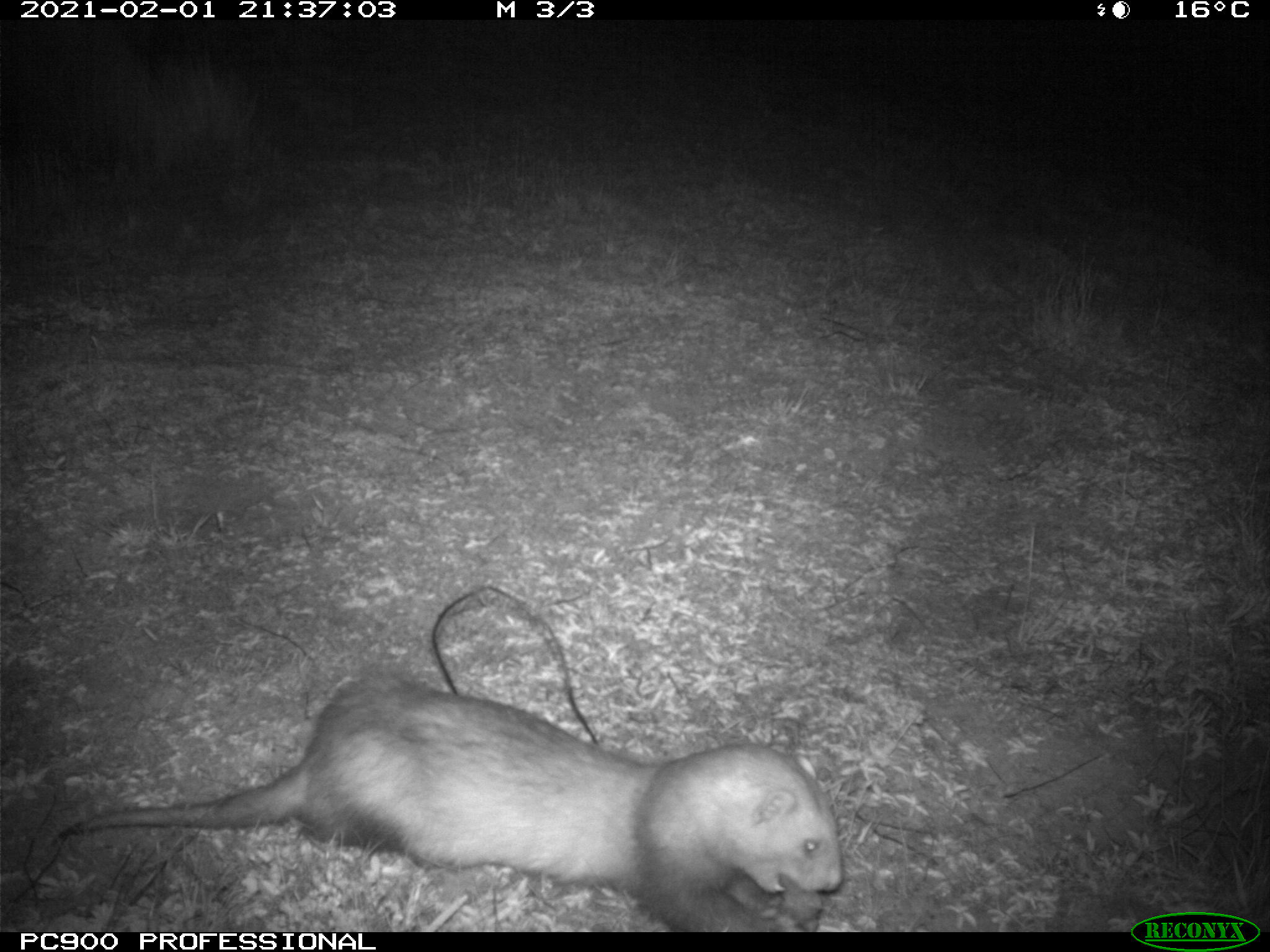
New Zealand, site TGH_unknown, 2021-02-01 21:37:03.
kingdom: Animalia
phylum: Chordata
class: Mammalia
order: Carnivora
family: Mustelidae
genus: Mustela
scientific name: Mustela furo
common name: ferret